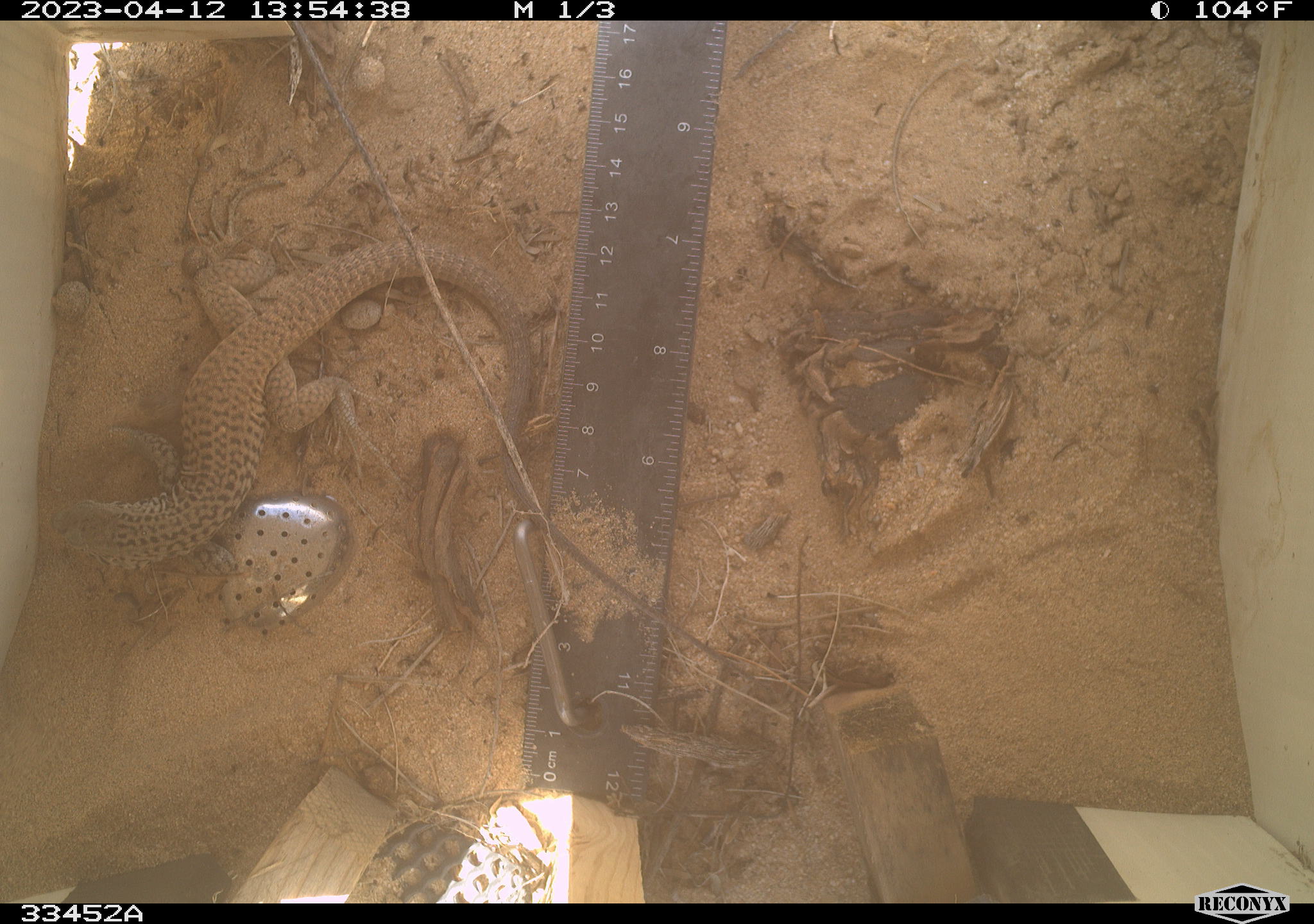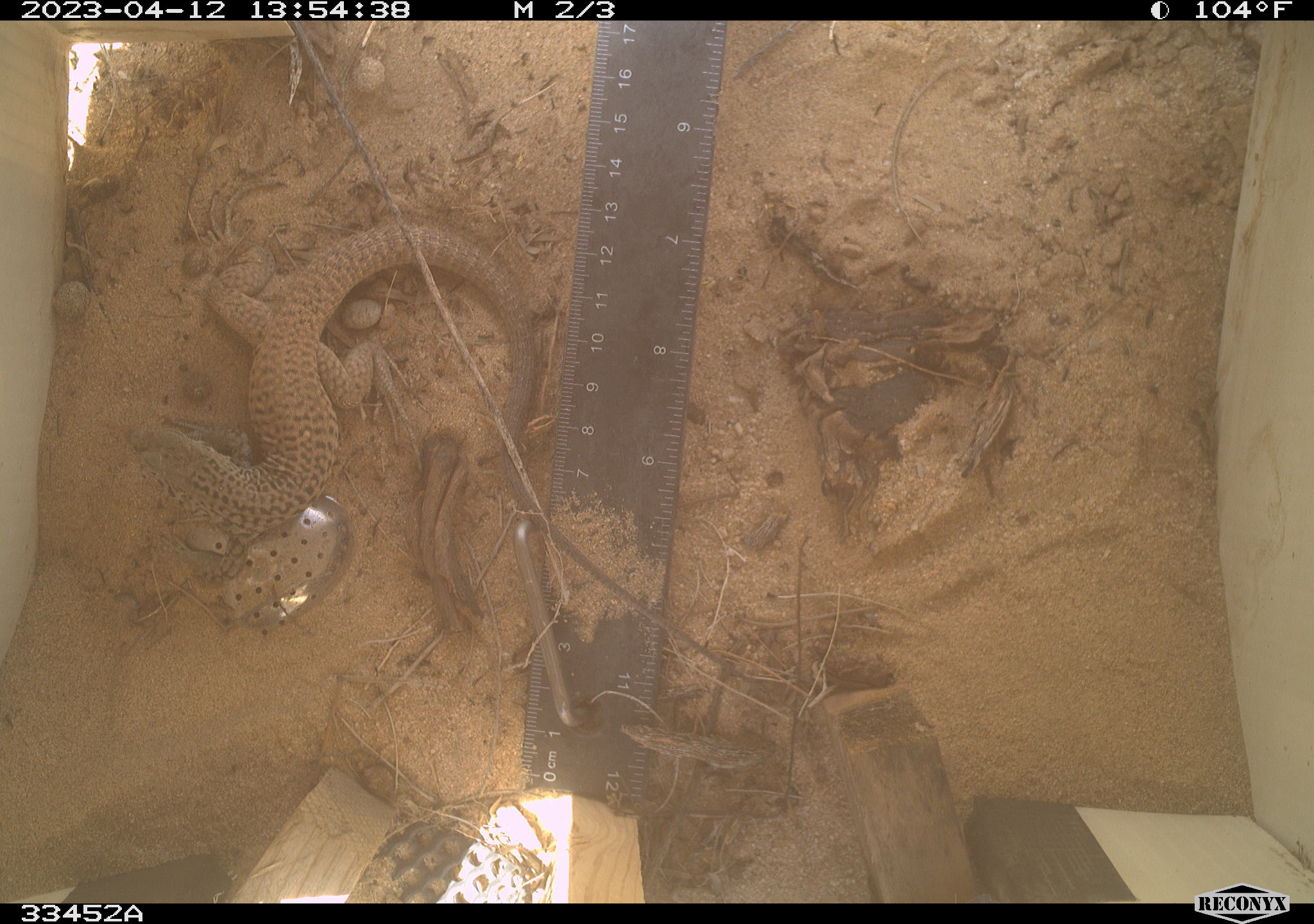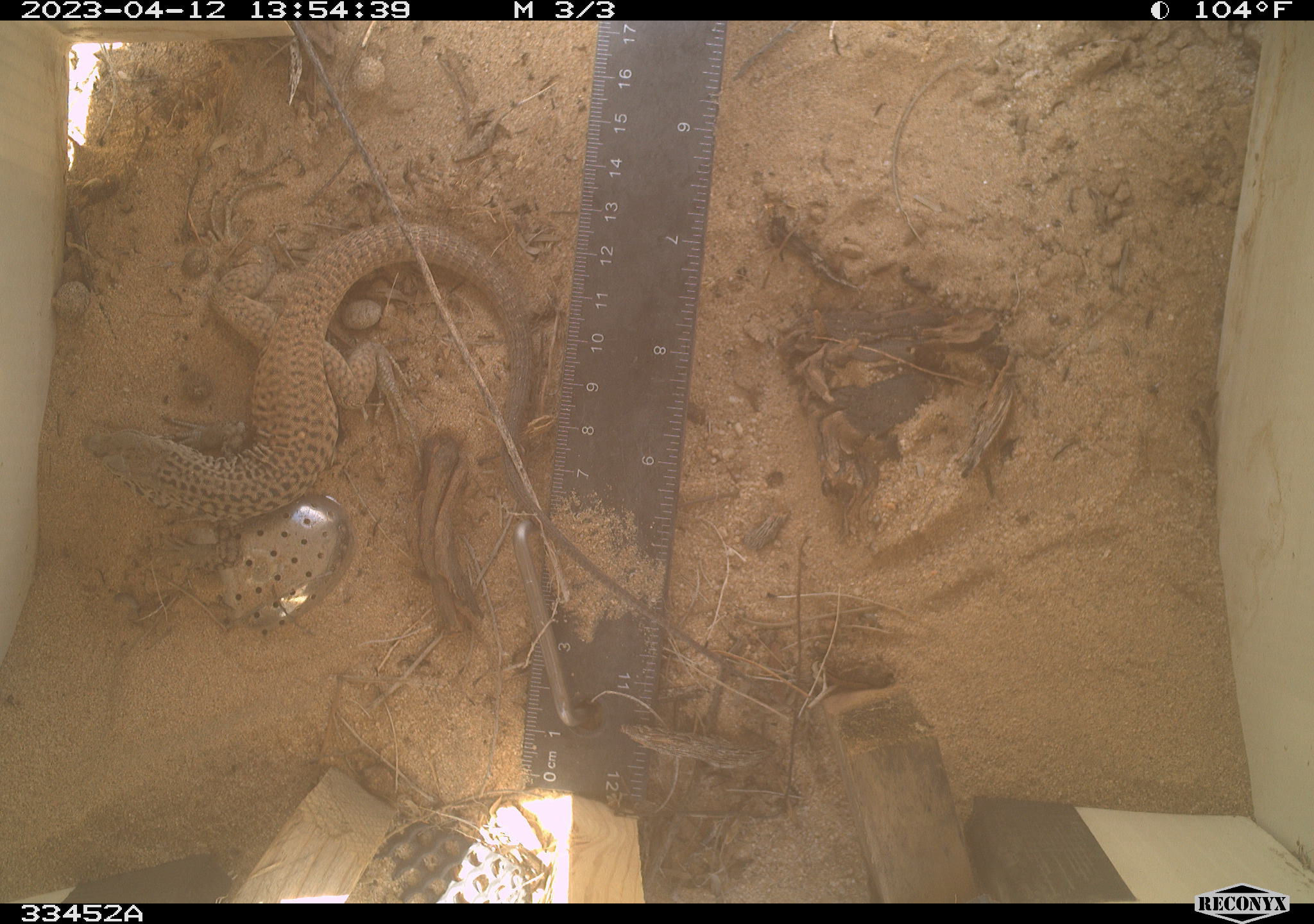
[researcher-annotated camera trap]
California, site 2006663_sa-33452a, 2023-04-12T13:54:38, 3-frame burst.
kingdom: Animalia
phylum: Chordata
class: Reptilia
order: Squamata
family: Teiidae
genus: Aspidoscelis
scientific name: Aspidoscelis tigris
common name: western whiptail